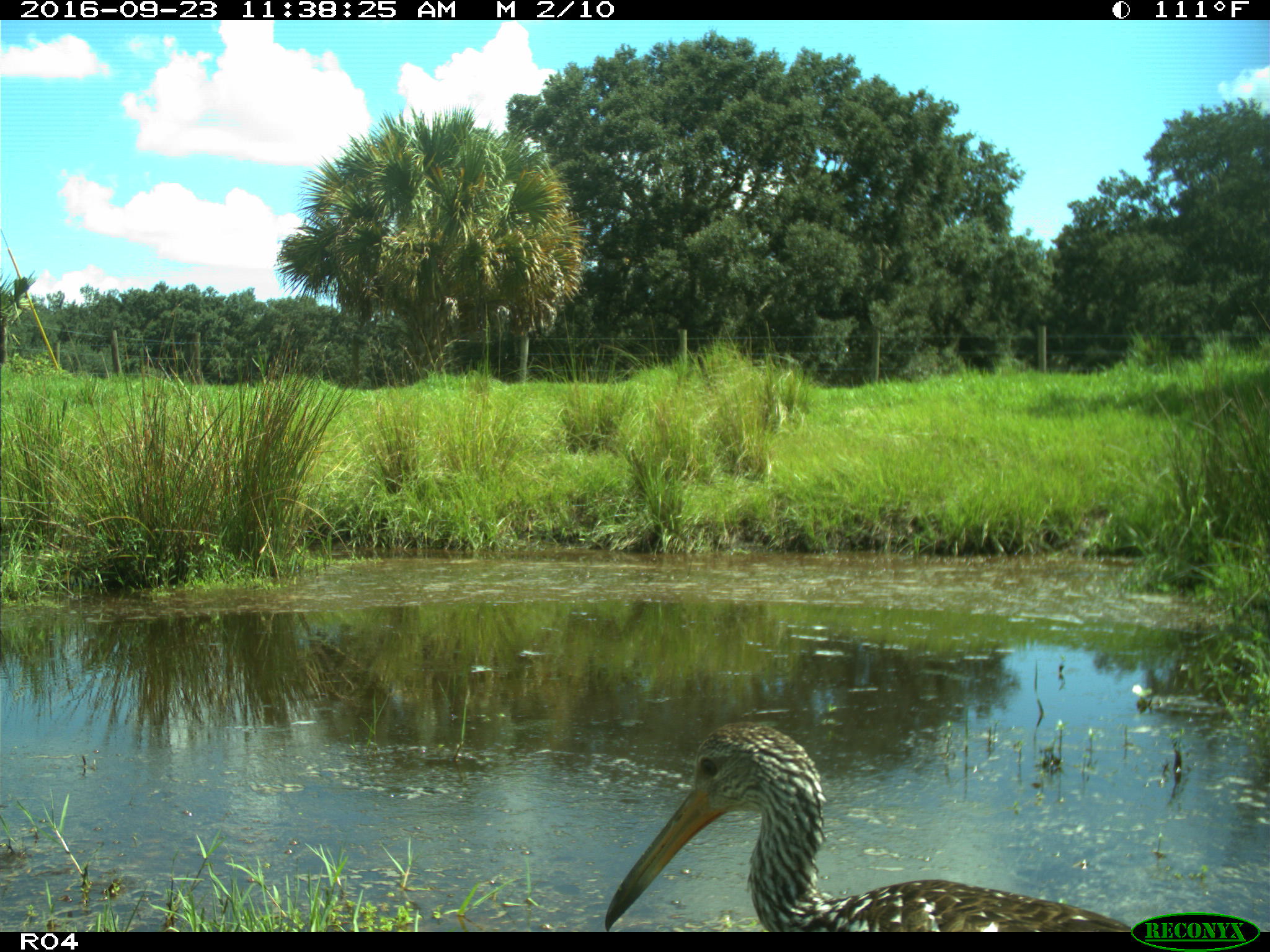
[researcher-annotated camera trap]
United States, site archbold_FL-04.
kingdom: Animalia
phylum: Chordata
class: Aves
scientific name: Aves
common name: birds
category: unidentified bird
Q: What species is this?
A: Unidentified bird (birds) (Aves).